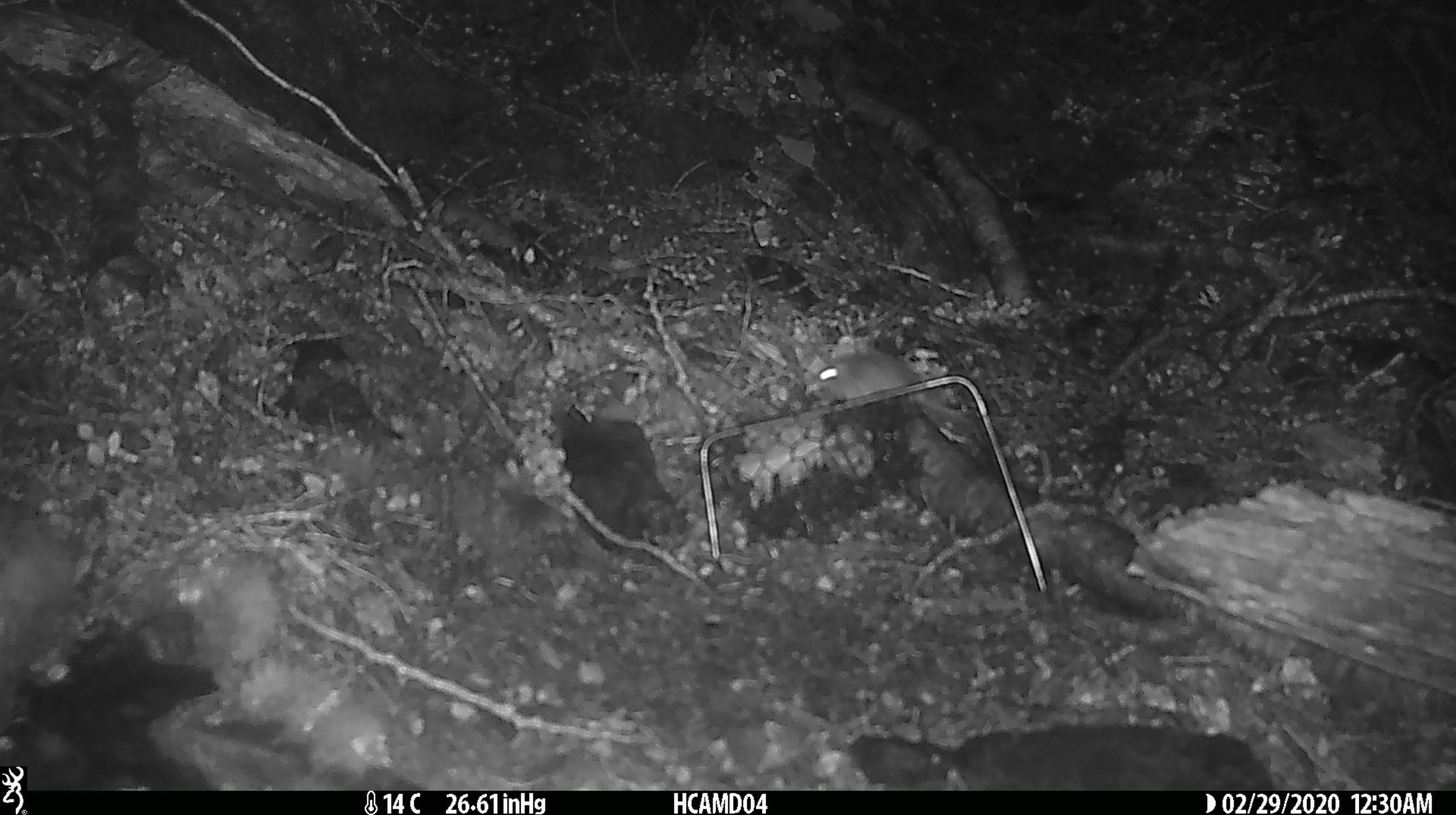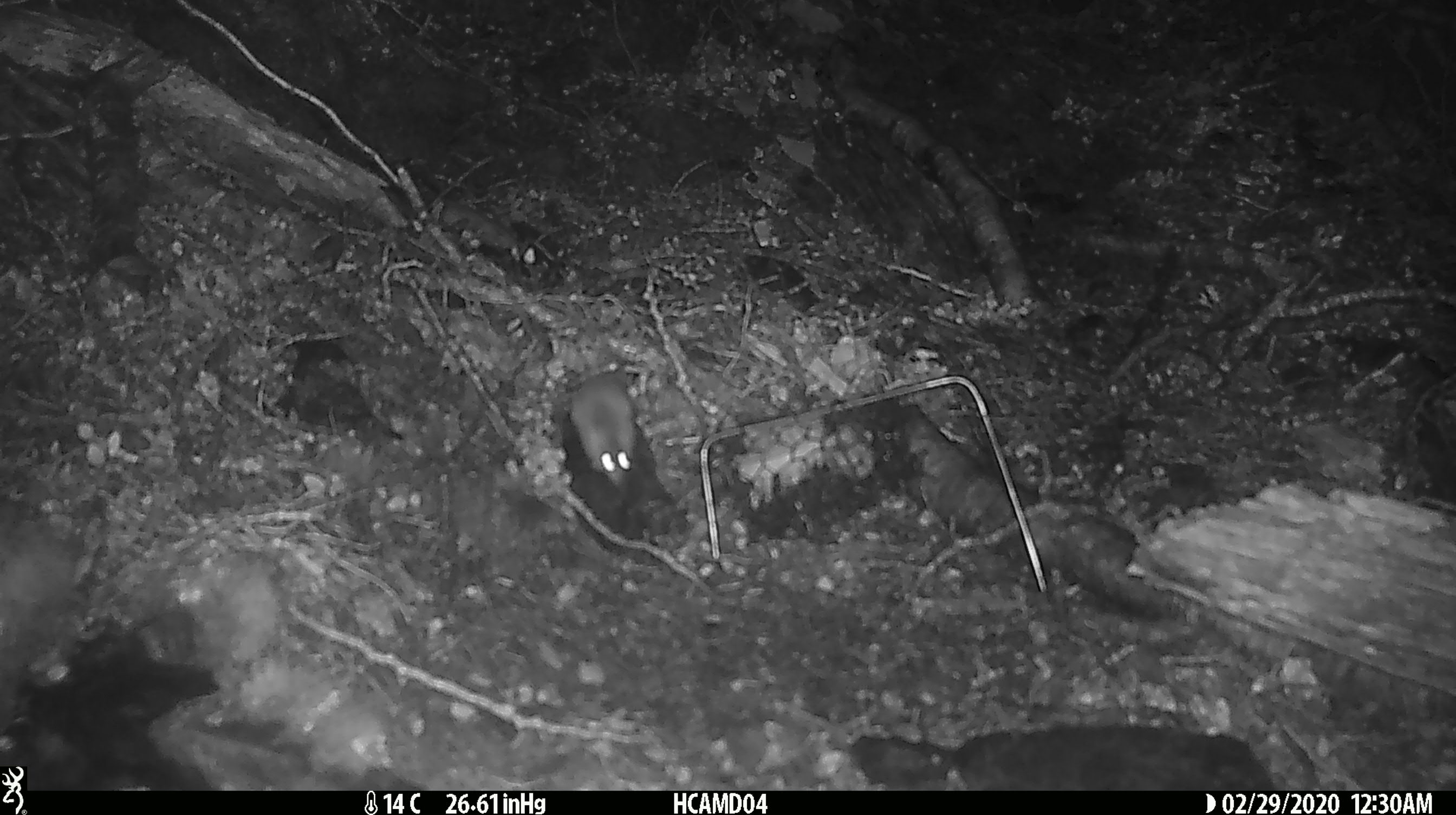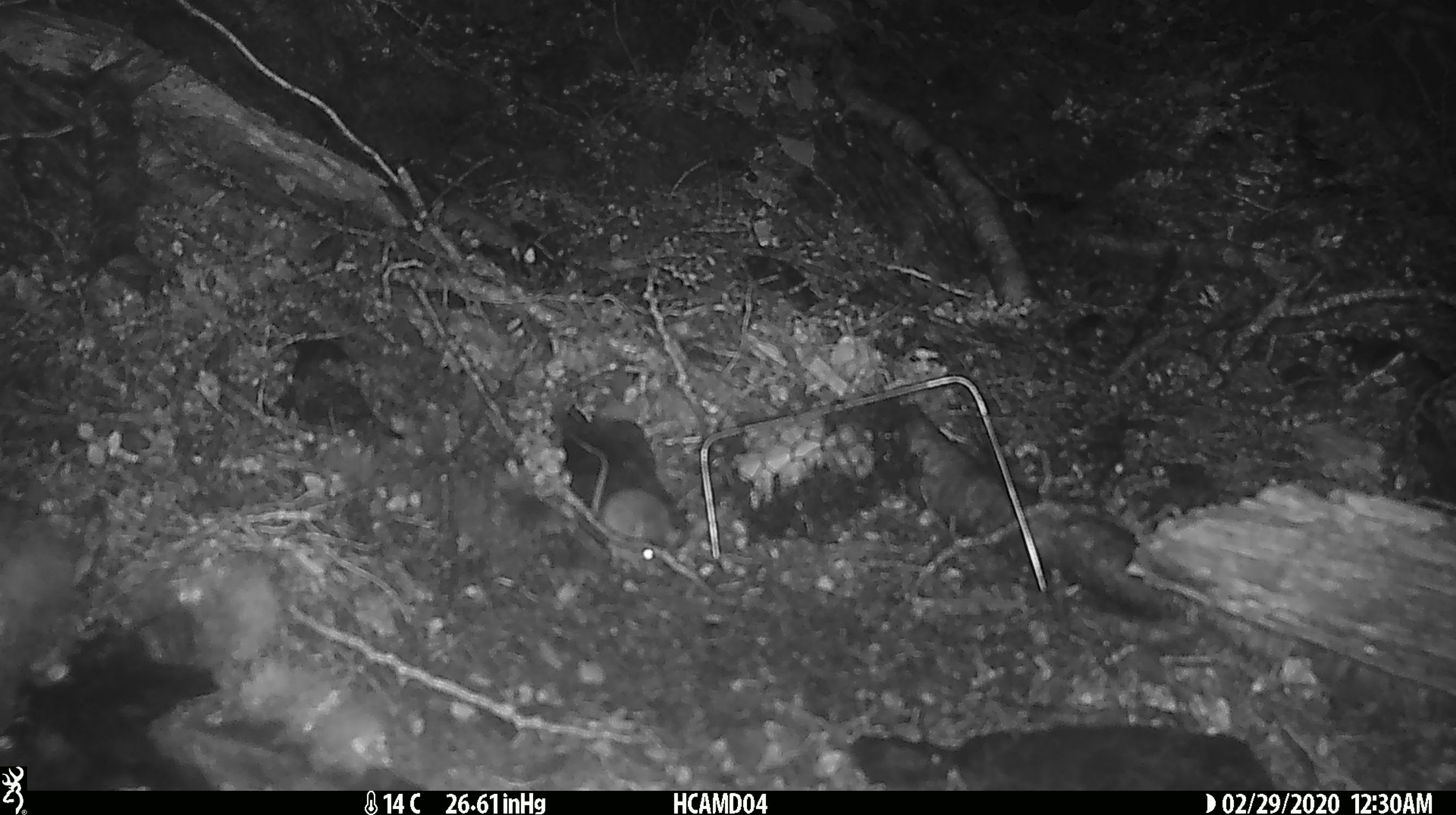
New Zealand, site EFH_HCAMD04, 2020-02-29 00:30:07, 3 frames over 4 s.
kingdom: Animalia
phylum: Chordata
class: Mammalia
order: Rodentia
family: Muridae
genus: Mus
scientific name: Mus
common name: mouse